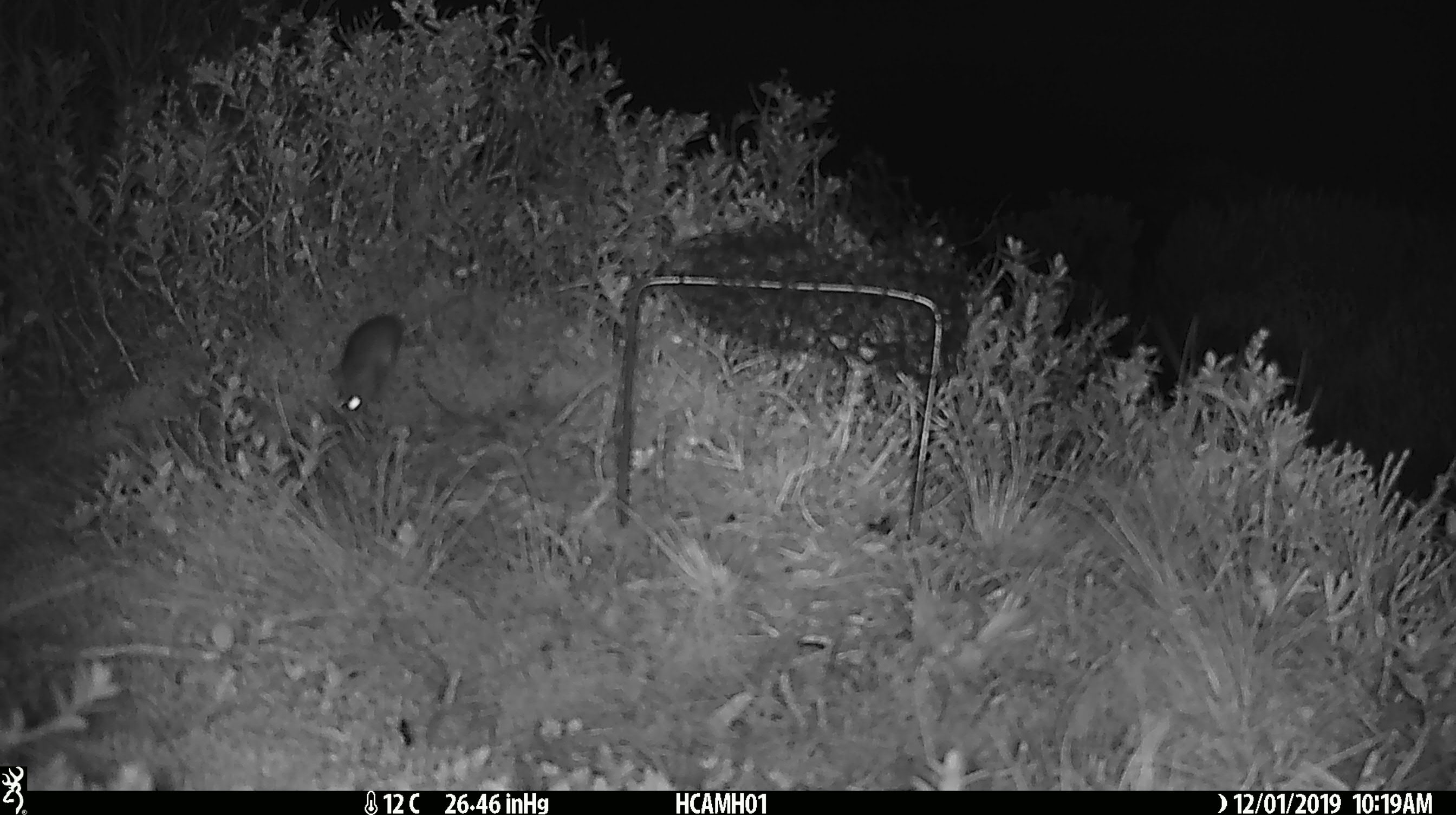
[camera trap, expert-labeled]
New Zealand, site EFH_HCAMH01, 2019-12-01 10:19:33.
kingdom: Animalia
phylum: Chordata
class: Mammalia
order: Rodentia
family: Muridae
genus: Mus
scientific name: Mus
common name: mouse